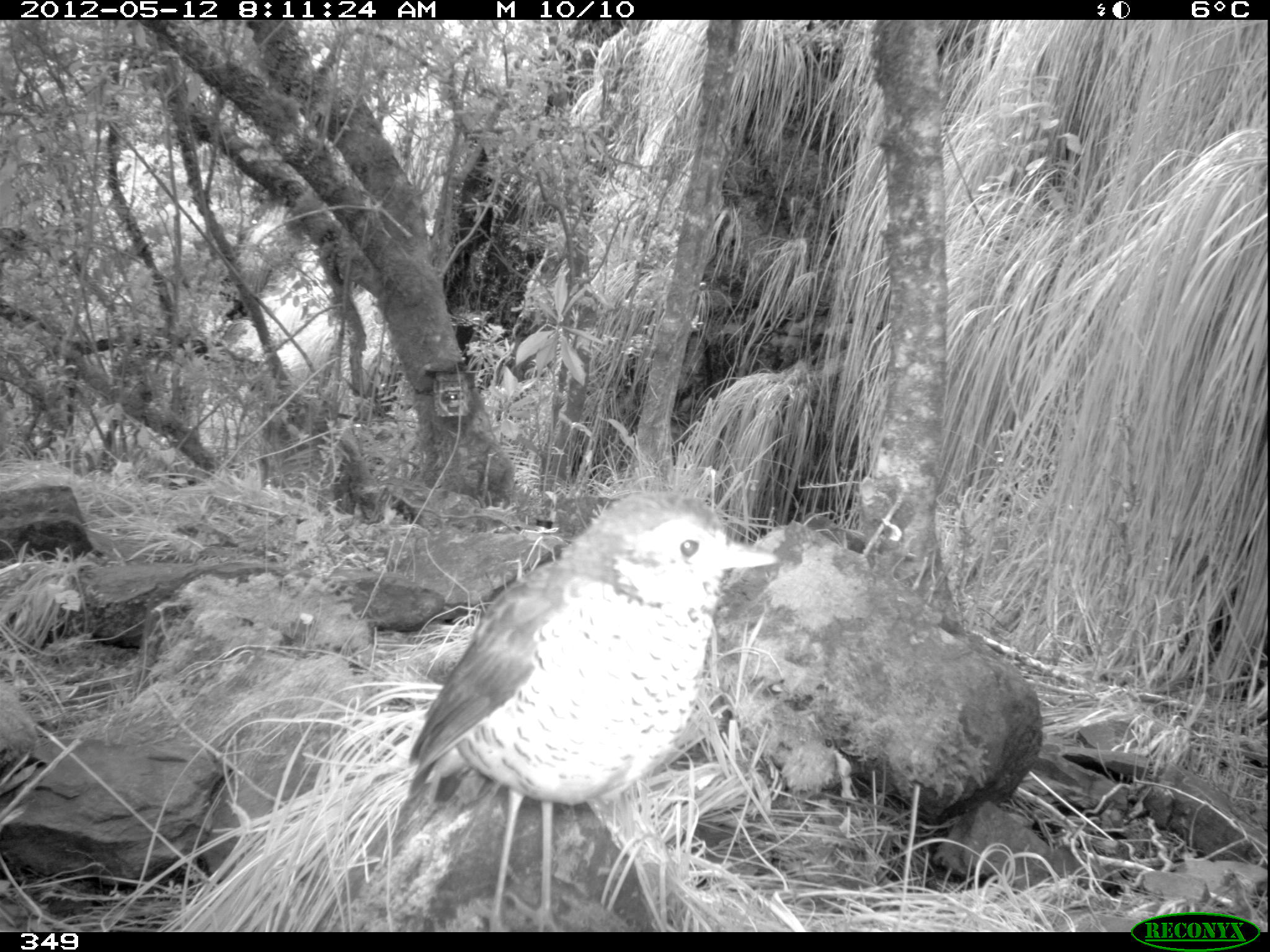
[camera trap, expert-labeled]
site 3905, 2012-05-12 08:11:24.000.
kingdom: Animalia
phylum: Chordata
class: Aves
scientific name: Aves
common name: bird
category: unknown bird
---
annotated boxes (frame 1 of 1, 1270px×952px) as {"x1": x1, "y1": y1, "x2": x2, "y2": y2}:
unknown bird: {"x1": 406, "y1": 487, "x2": 780, "y2": 932}